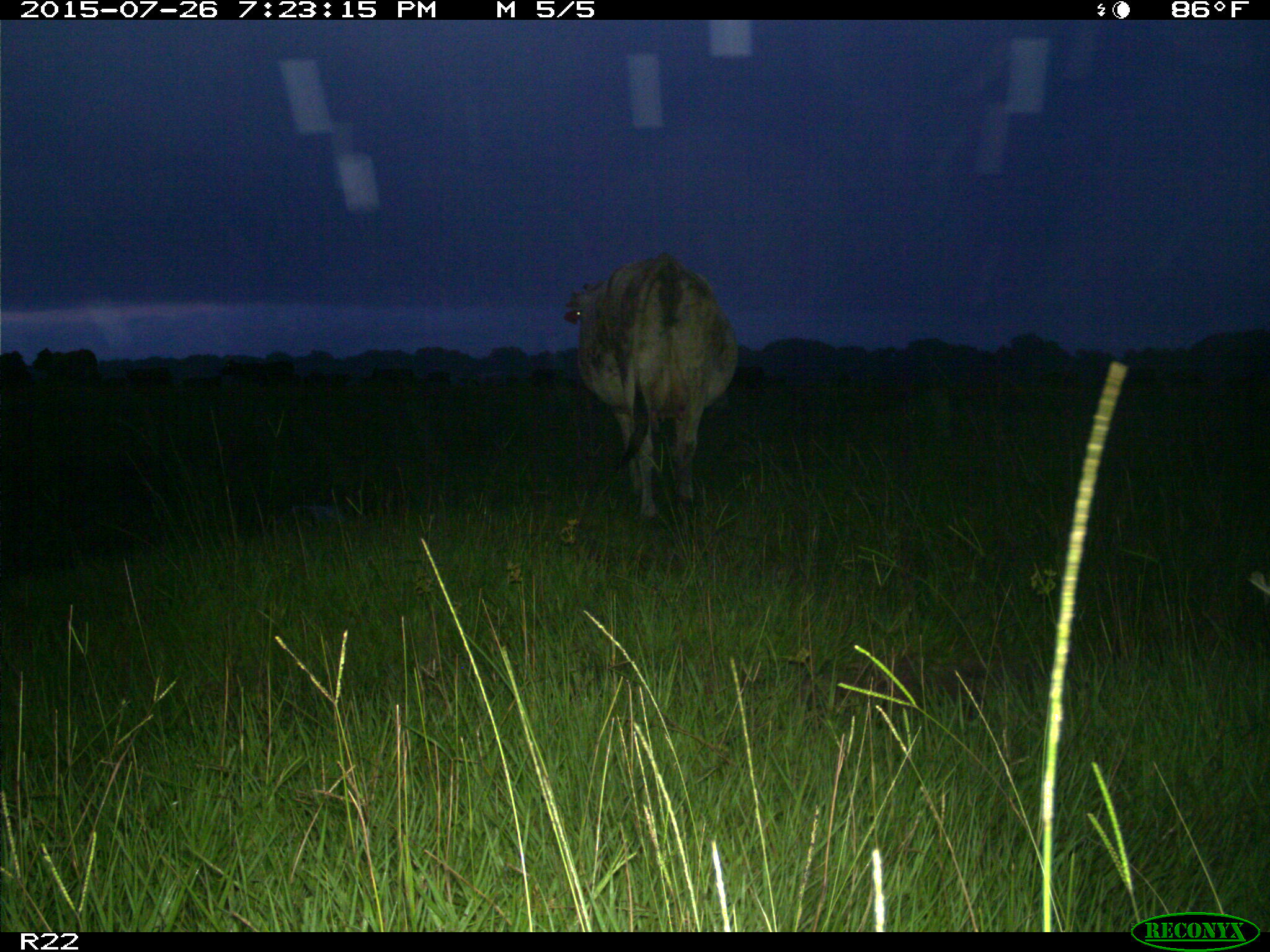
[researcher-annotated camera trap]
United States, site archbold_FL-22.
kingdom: Animalia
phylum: Chordata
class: Mammalia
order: Artiodactyla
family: Bovidae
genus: Bos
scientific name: Bos taurus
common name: domestic cow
Bos taurus (domestic cow).